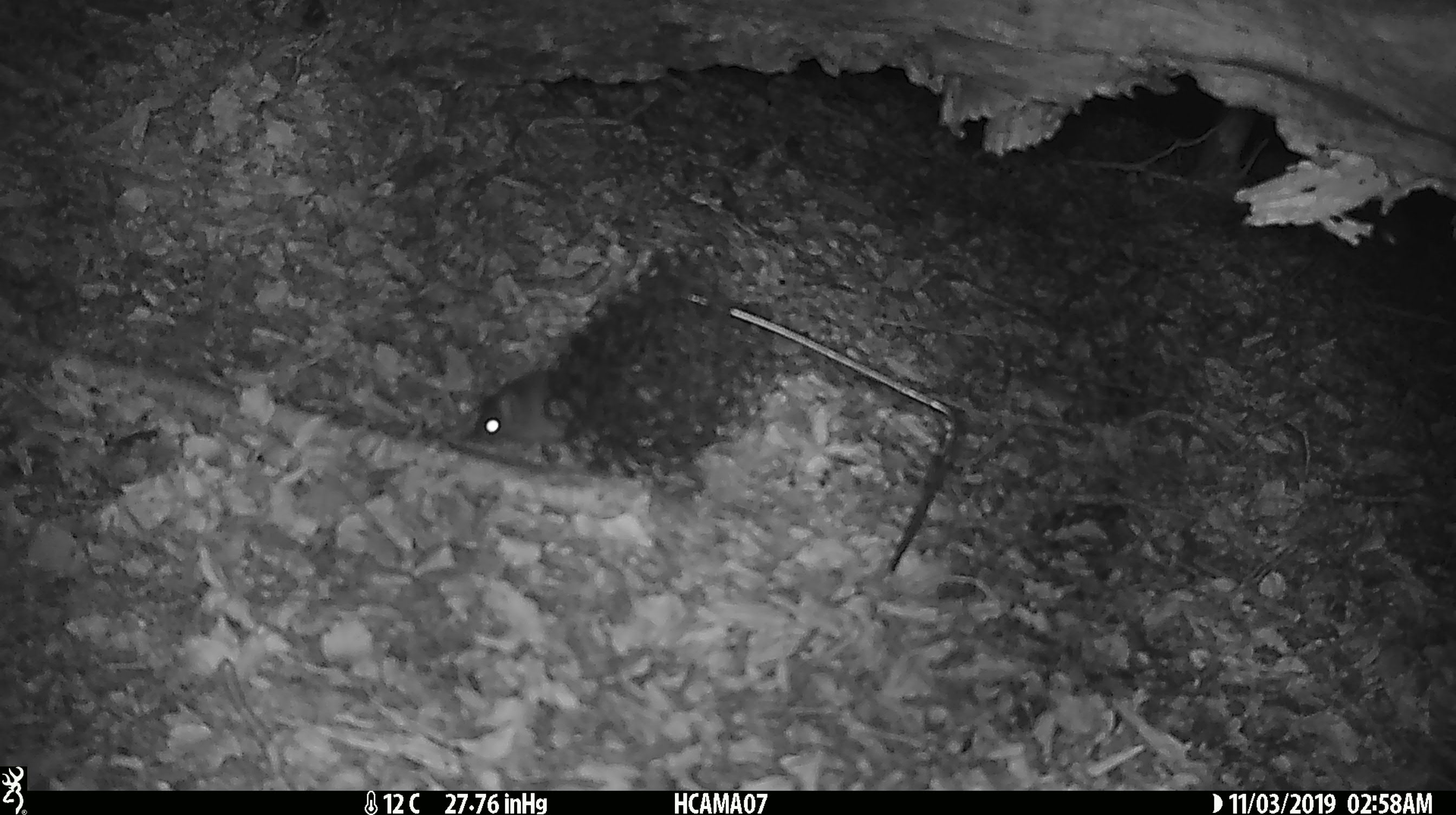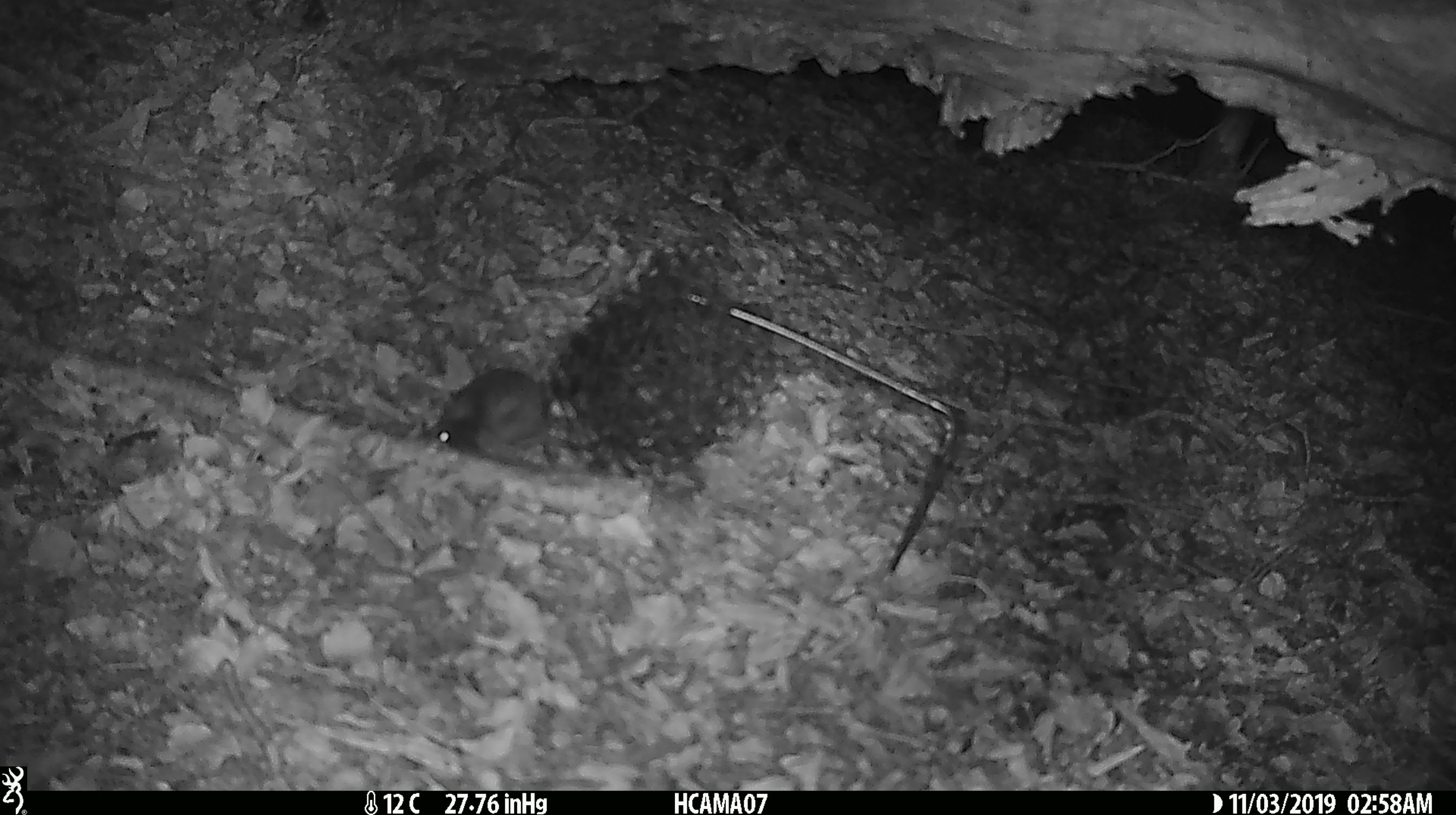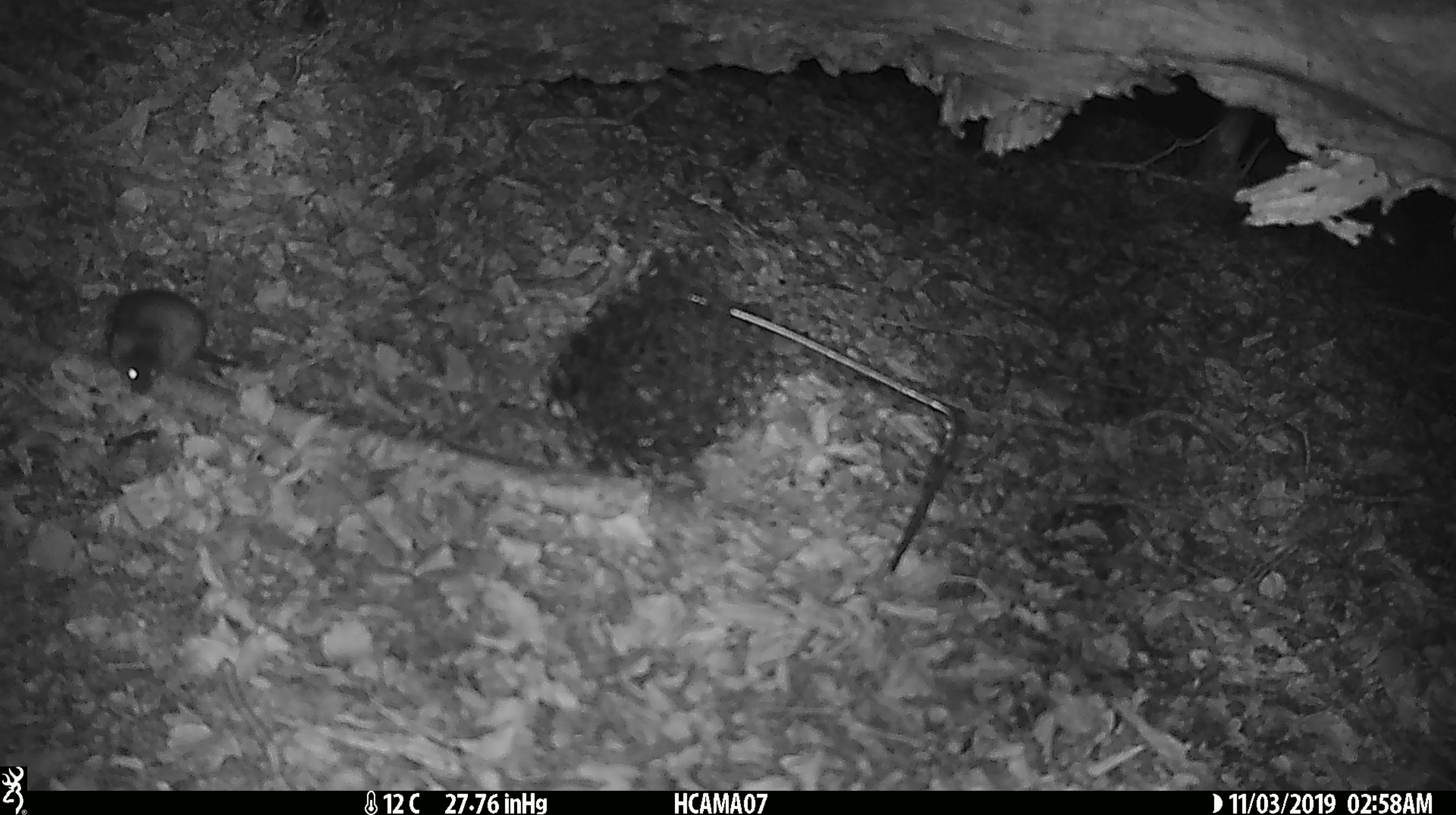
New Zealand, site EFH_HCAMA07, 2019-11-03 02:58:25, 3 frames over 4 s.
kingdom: Animalia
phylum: Chordata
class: Mammalia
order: Rodentia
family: Muridae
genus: Mus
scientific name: Mus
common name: mouse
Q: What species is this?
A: Mouse (Mus).